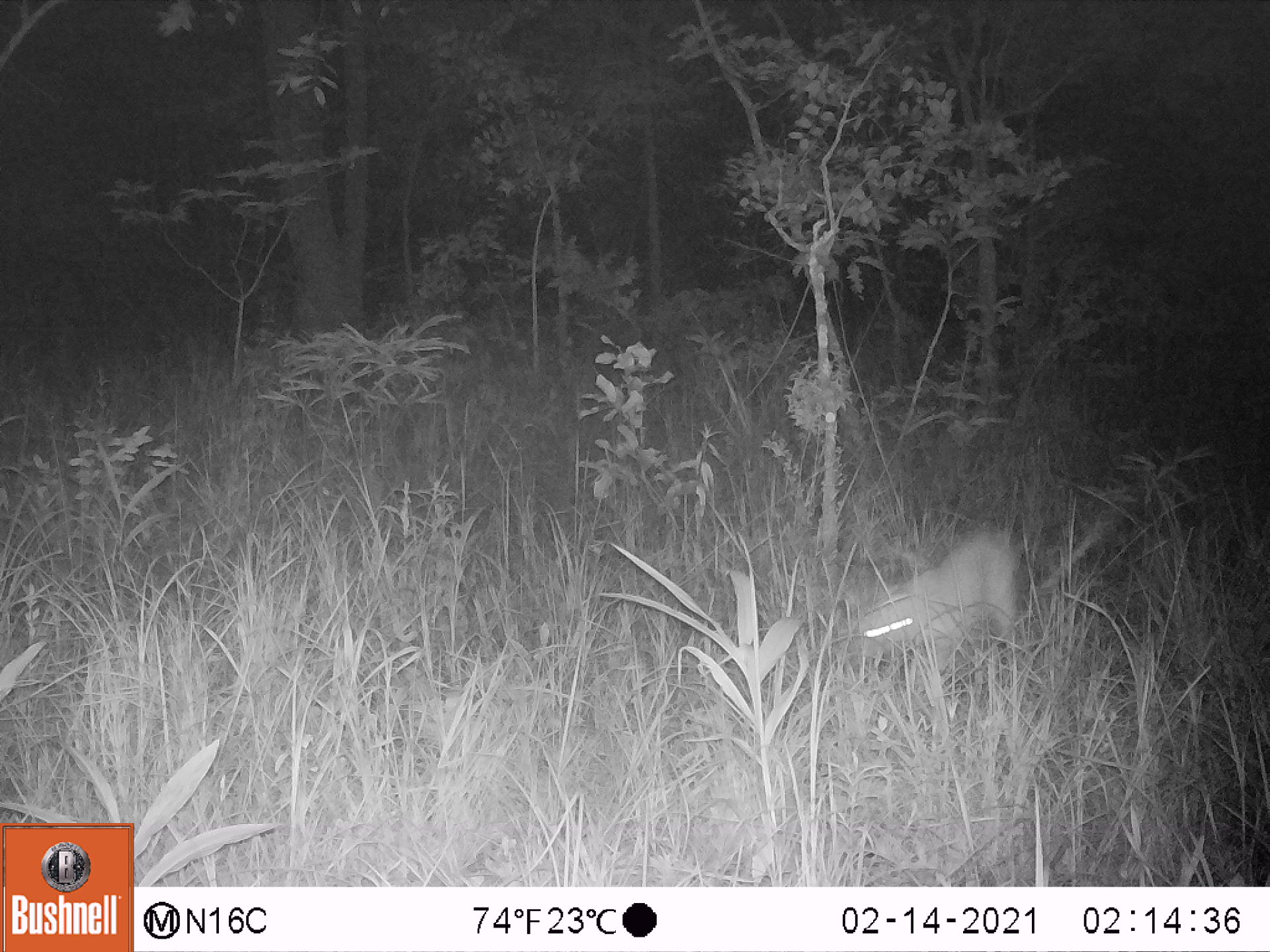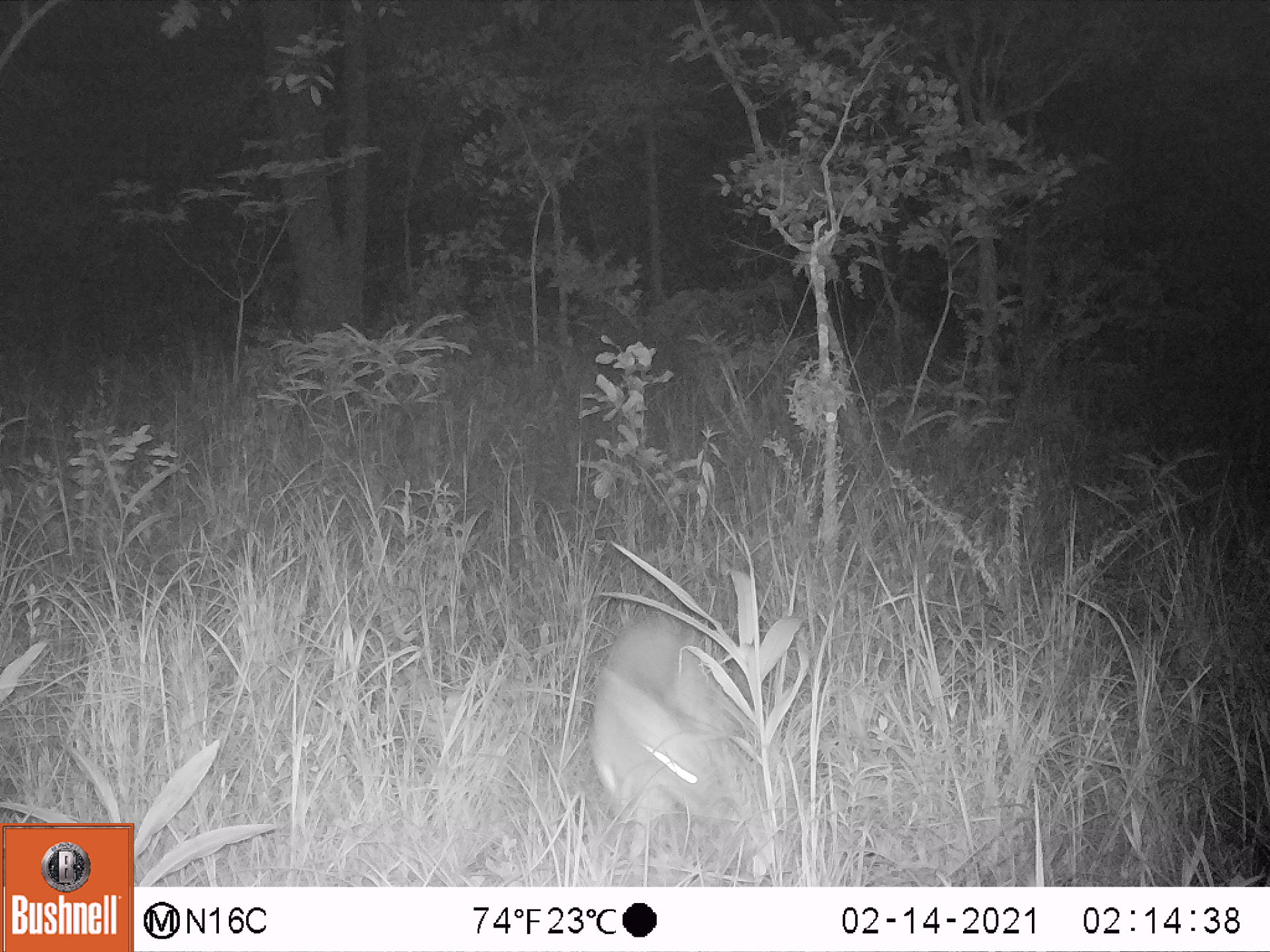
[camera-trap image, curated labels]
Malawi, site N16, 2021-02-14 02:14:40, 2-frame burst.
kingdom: Animalia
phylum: Chordata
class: Mammalia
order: Artiodactyla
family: Bovidae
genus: Sylvicapra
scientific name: Sylvicapra grimmia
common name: common duiker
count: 1